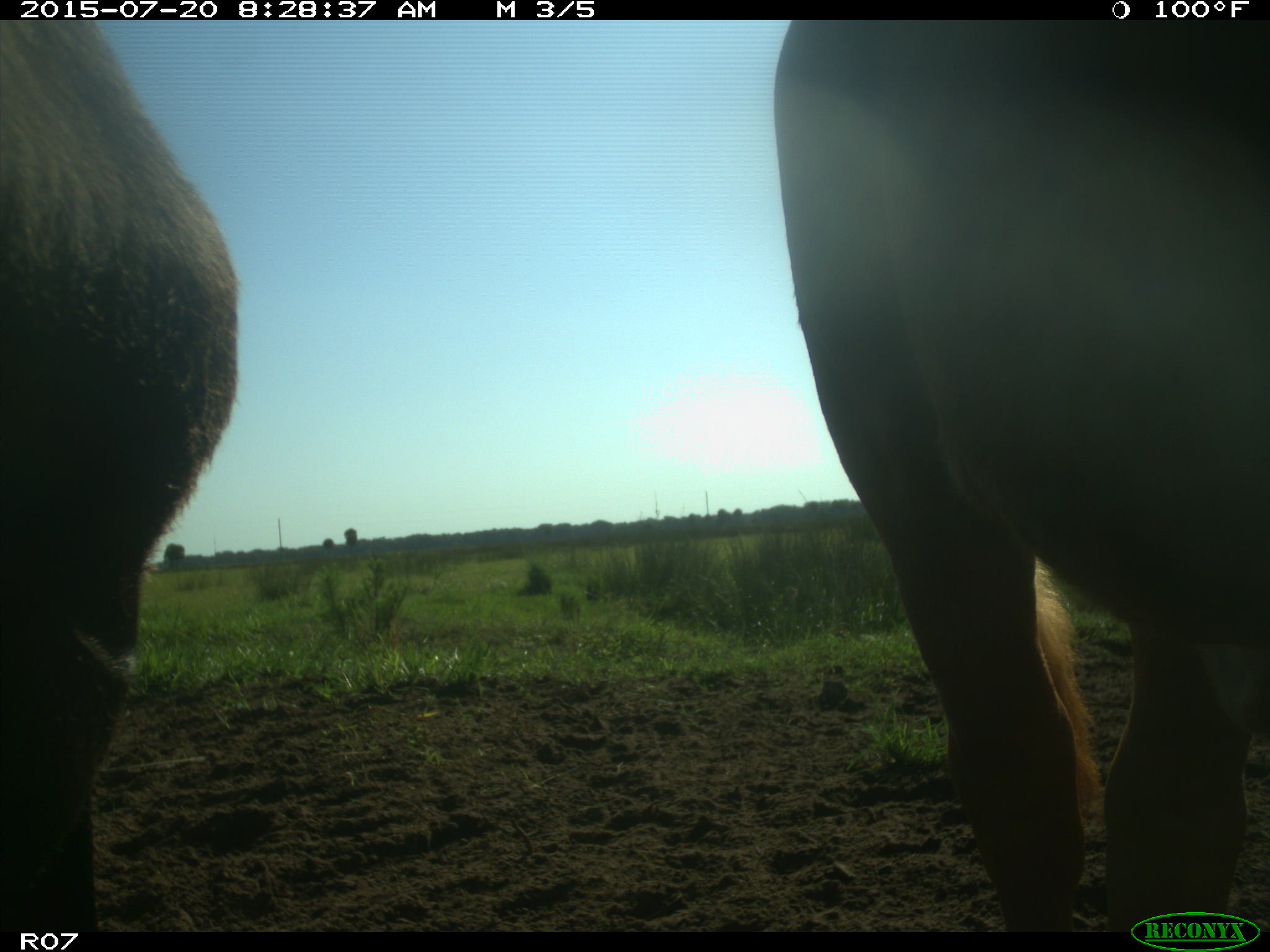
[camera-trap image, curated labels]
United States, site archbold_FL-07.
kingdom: Animalia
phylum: Chordata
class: Mammalia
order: Artiodactyla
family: Bovidae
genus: Bos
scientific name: Bos taurus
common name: domestic cow